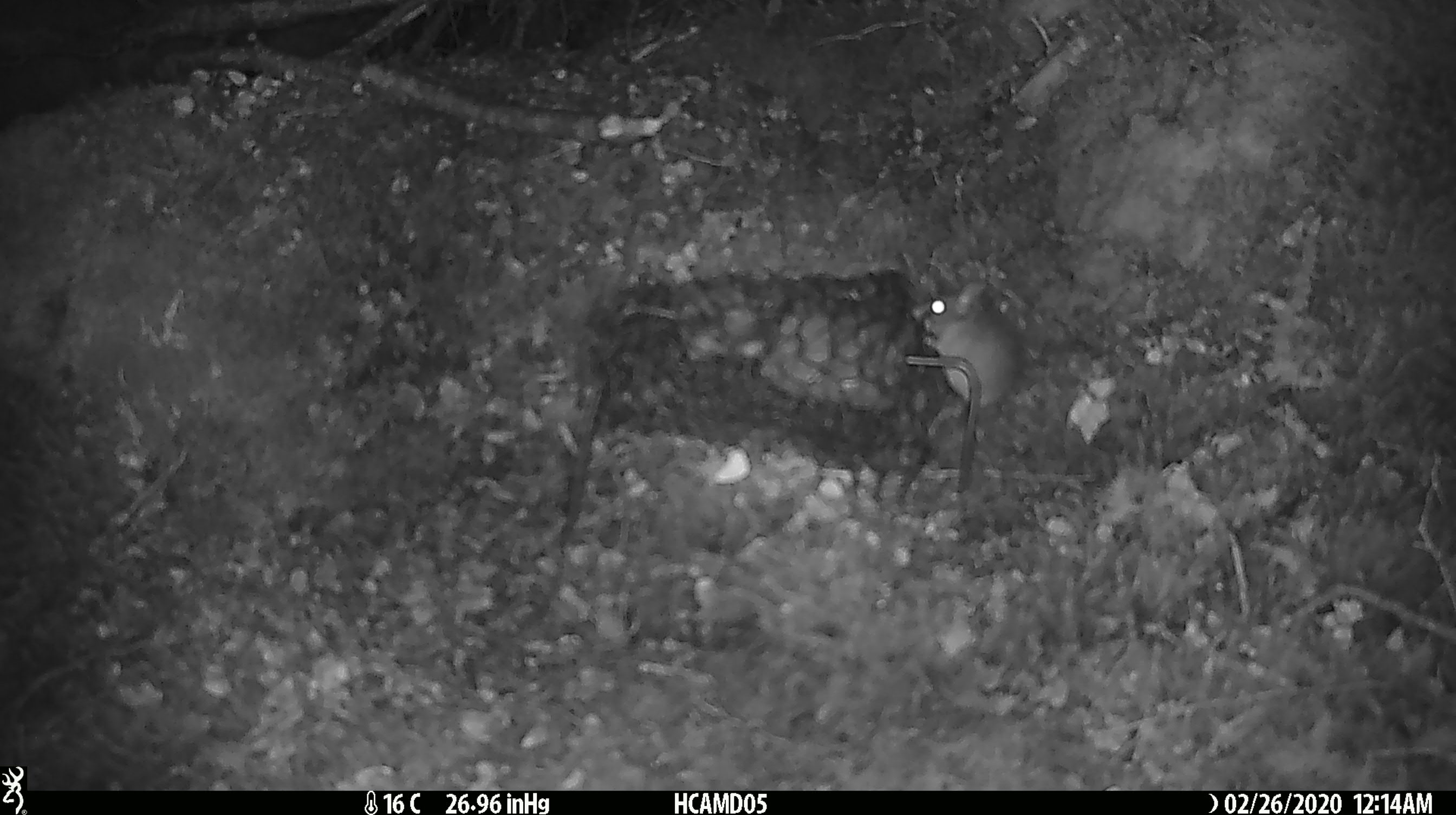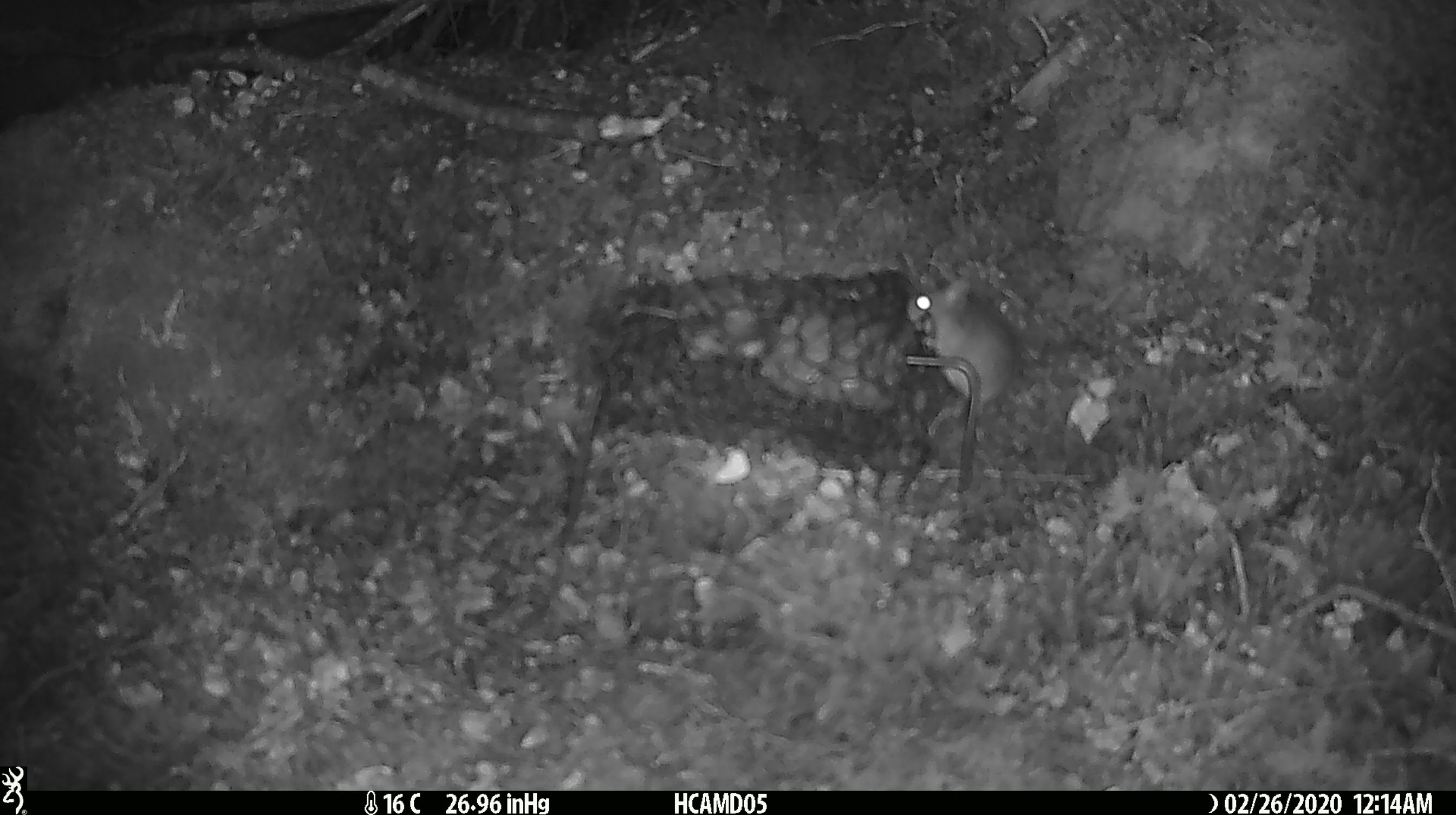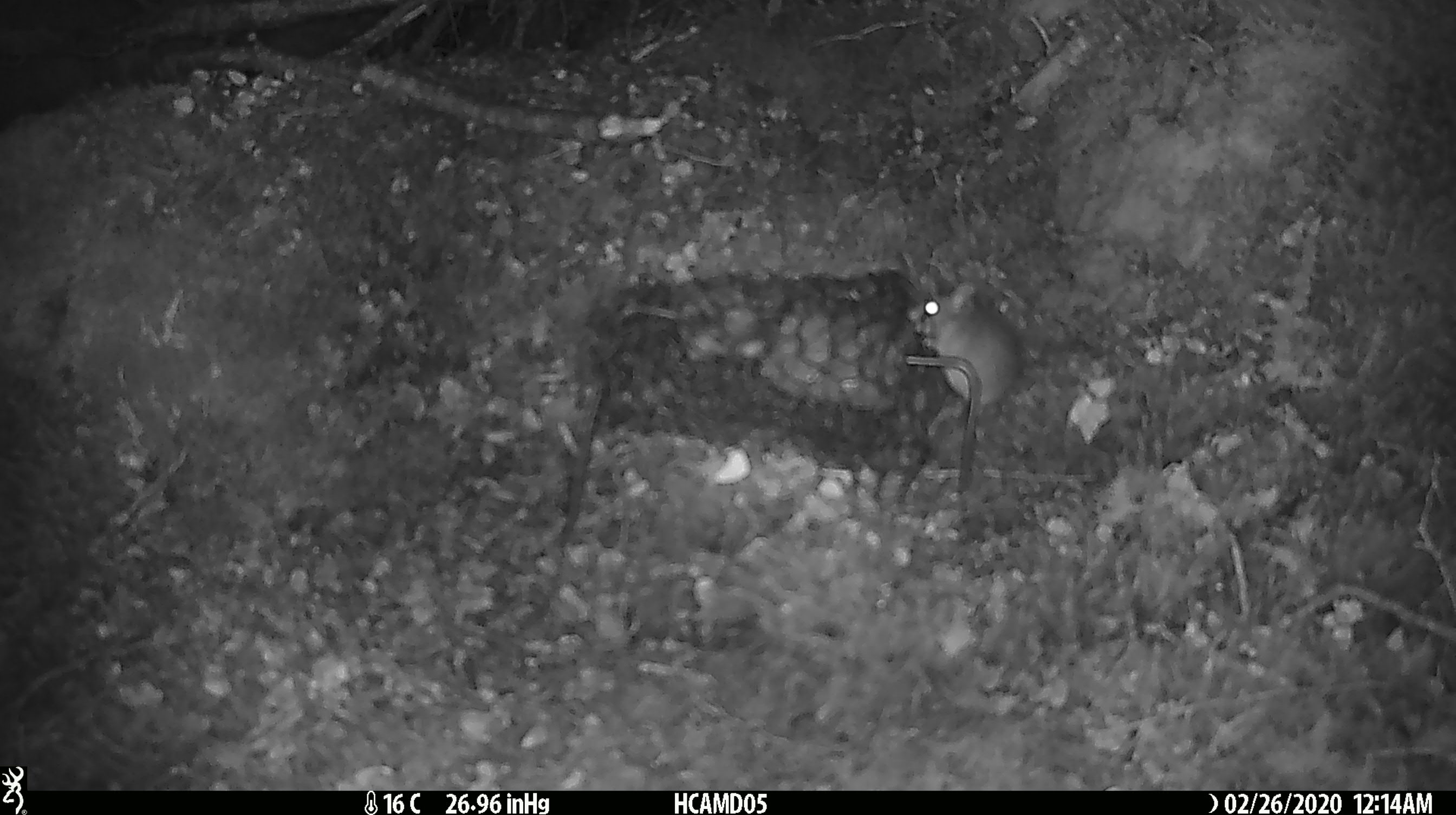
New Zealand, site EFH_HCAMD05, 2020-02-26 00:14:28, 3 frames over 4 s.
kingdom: Animalia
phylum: Chordata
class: Mammalia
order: Rodentia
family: Muridae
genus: Mus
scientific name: Mus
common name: mouse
Mouse (Mus).